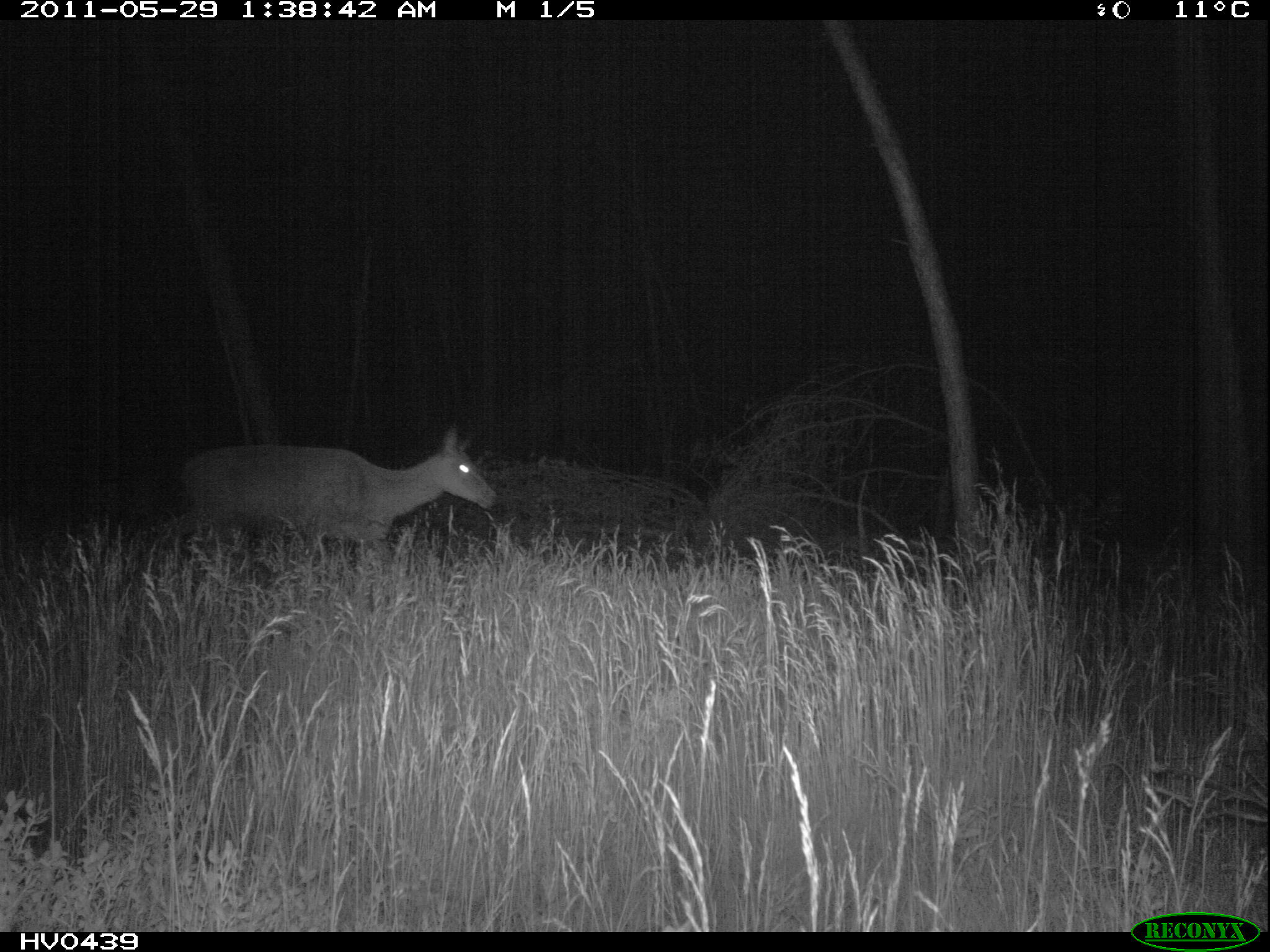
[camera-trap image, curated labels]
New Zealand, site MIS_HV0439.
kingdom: Animalia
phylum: Chordata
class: Mammalia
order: Artiodactyla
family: Cervidae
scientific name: Cervidae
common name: deer